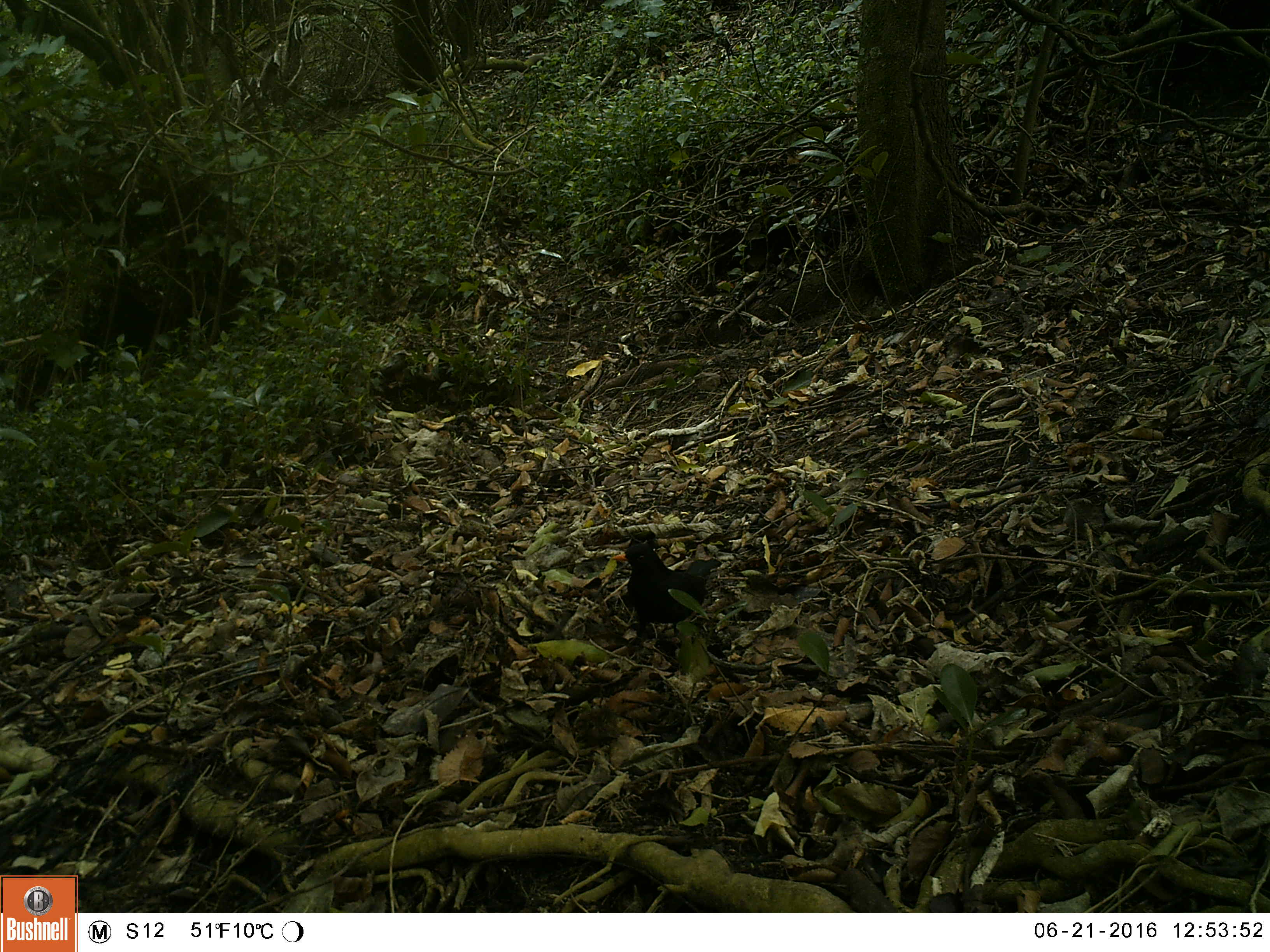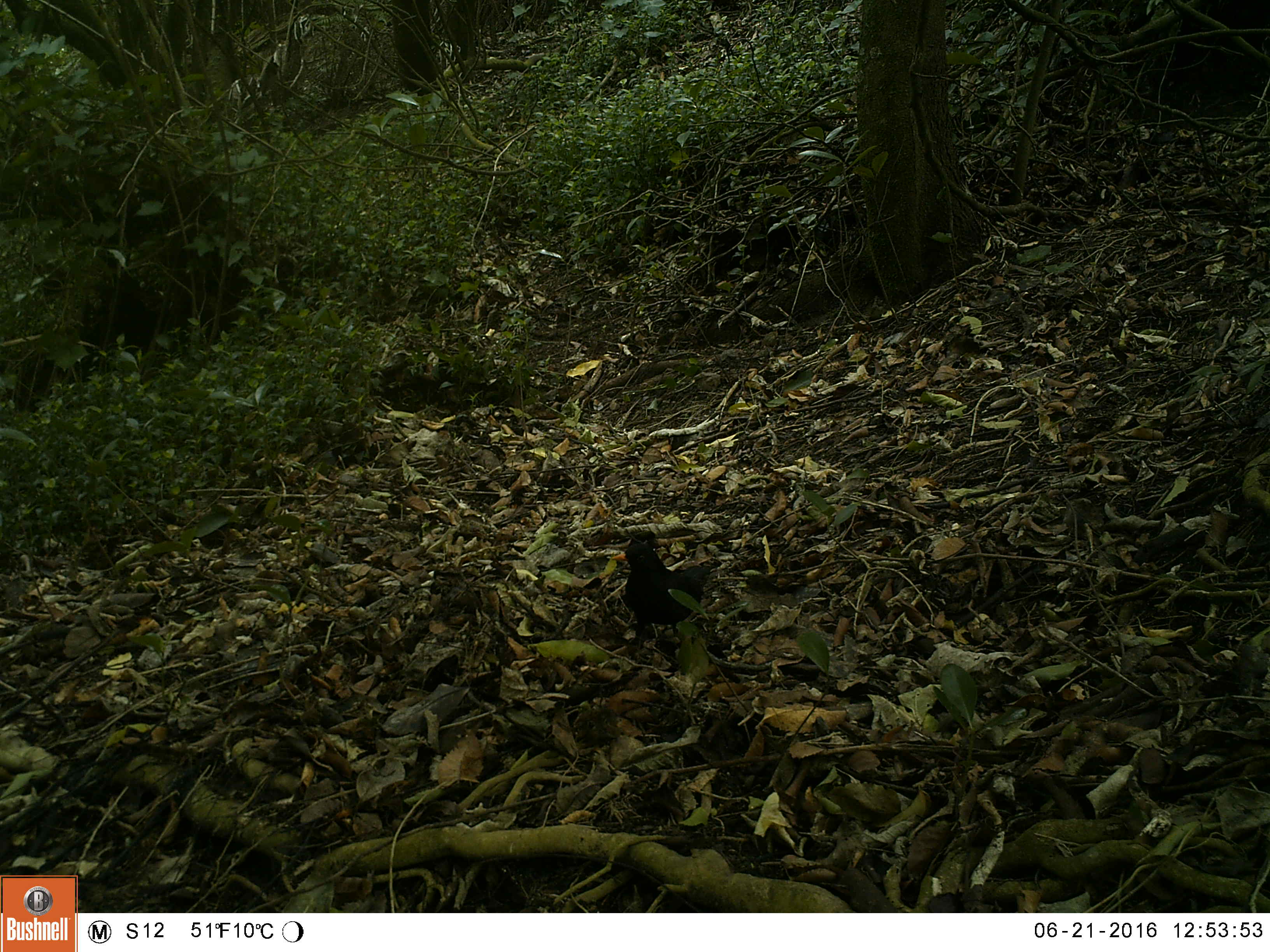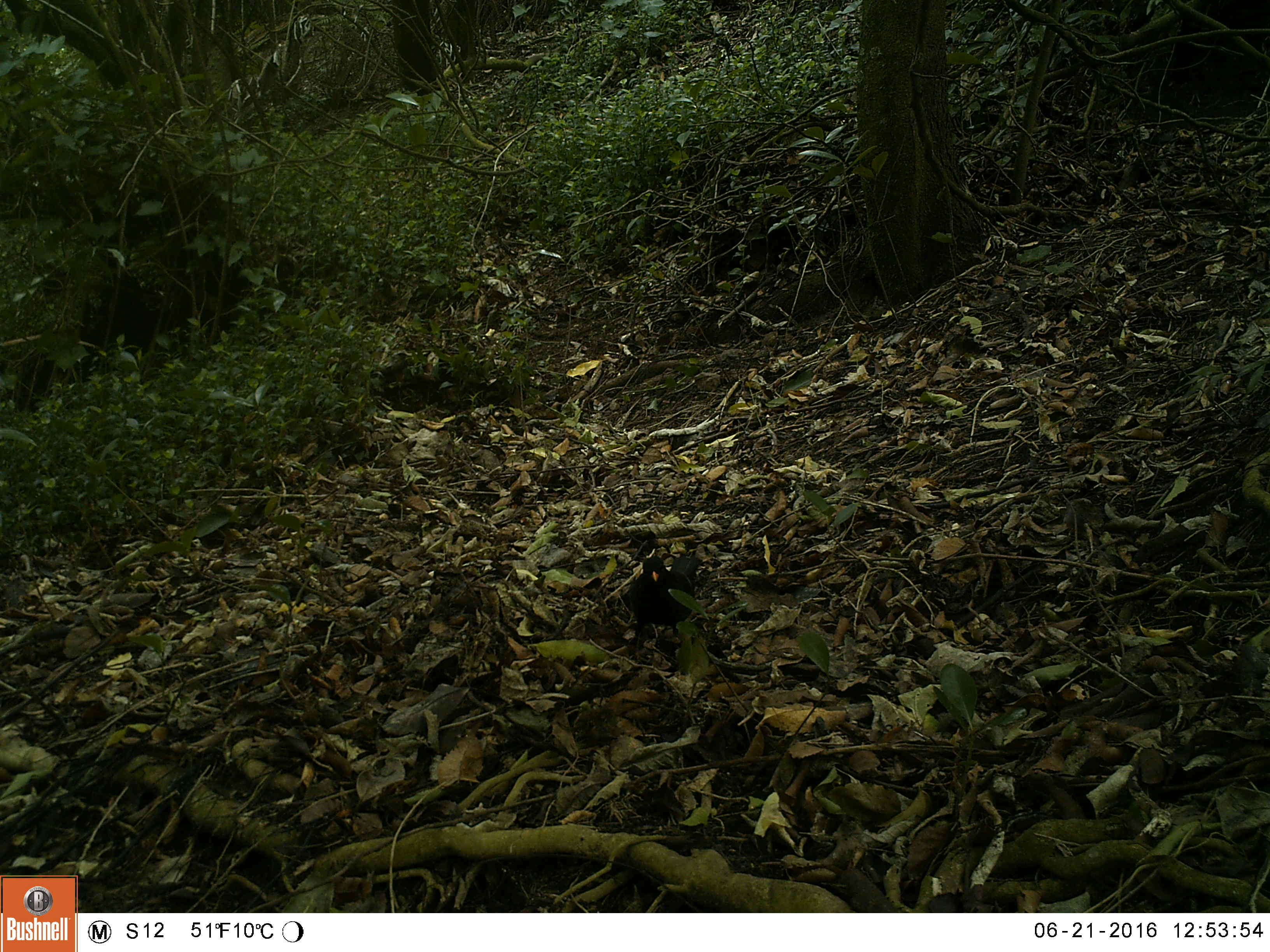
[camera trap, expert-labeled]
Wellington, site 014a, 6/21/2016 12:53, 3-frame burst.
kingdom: Animalia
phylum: Chordata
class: Aves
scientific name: Aves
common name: bird